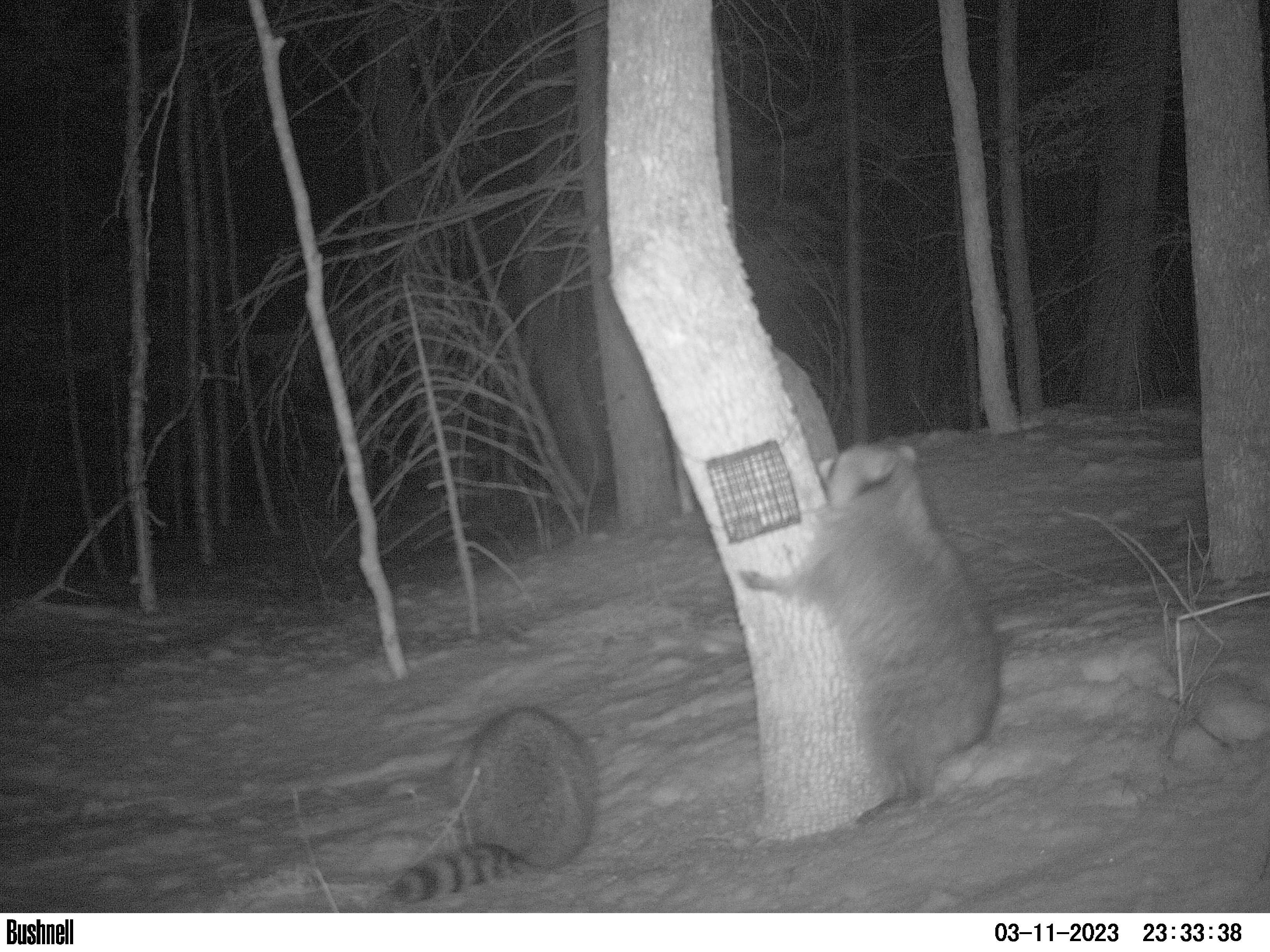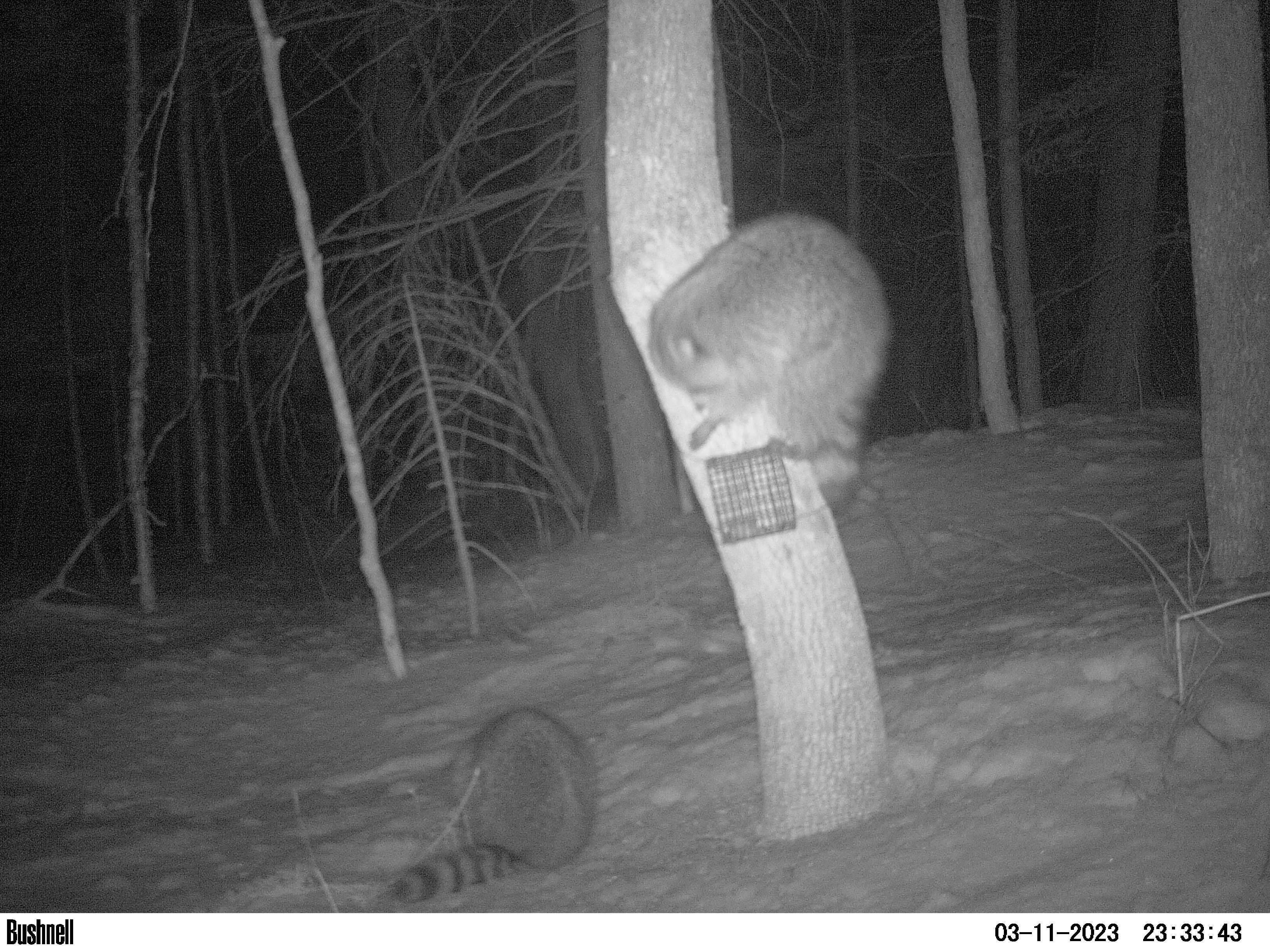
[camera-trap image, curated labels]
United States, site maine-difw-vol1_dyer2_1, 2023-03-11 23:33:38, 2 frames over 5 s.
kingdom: Animalia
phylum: Chordata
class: Mammalia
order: Carnivora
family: Procyonidae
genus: Procyon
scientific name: Procyon lotor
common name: raccoon